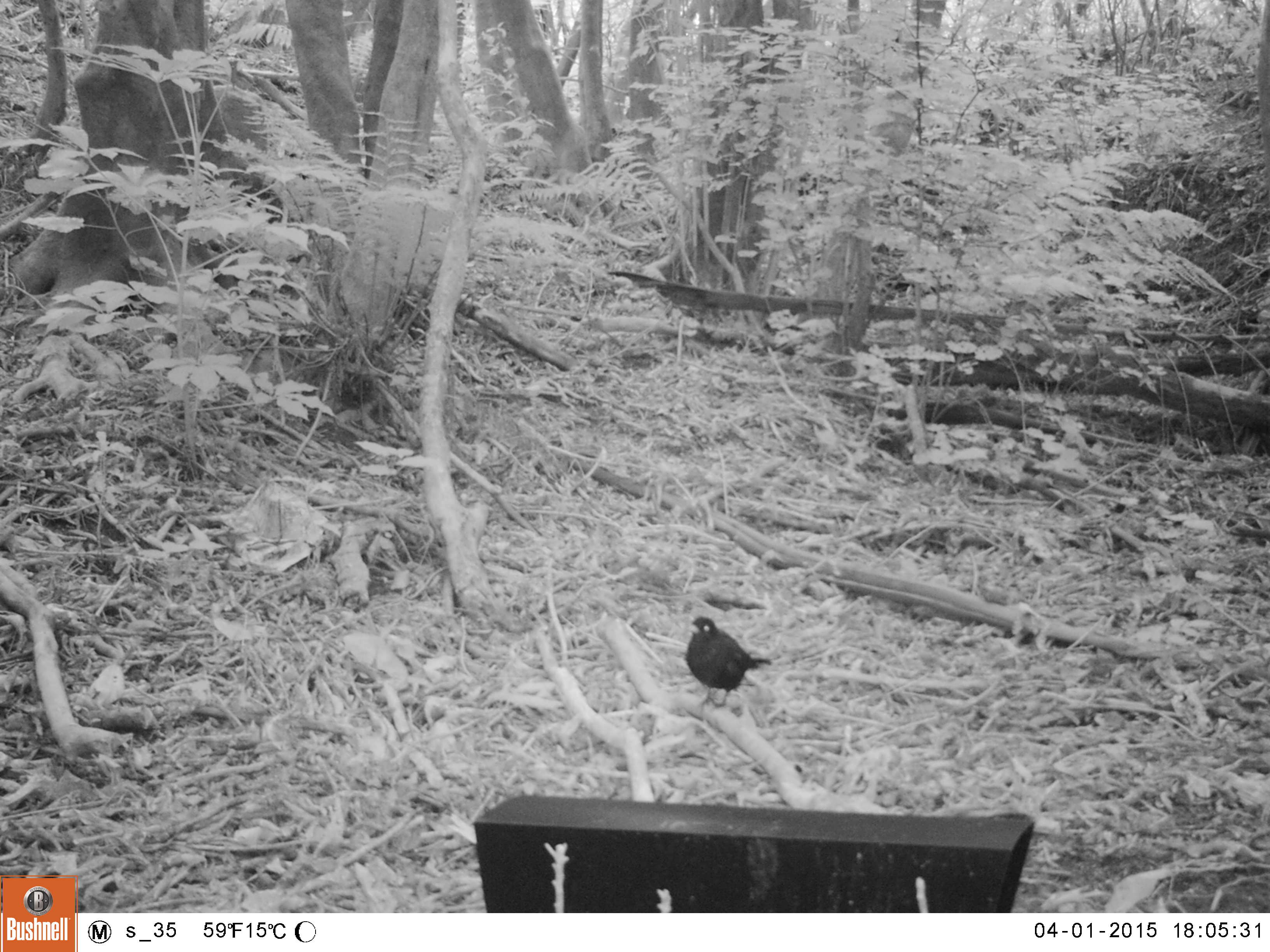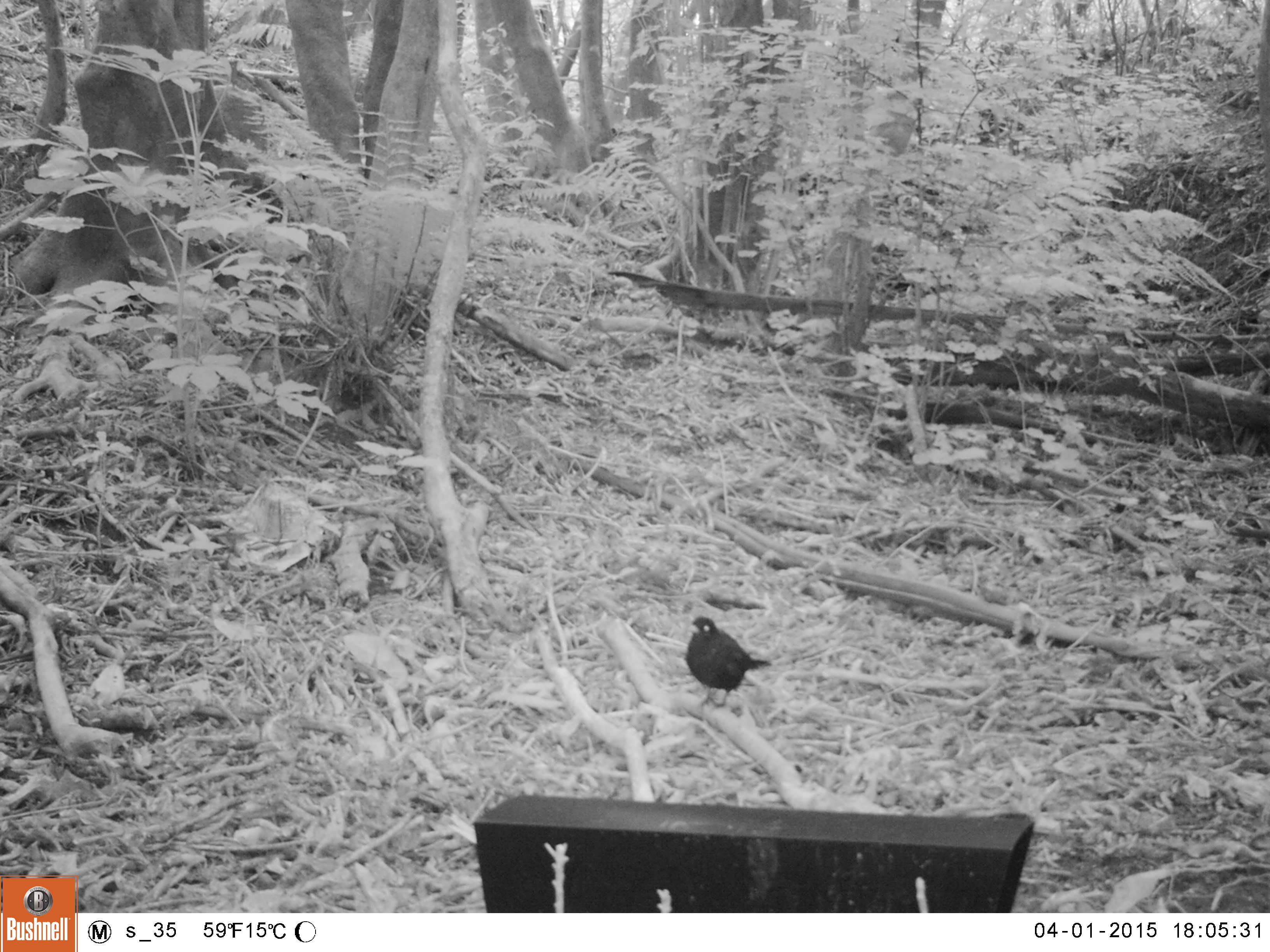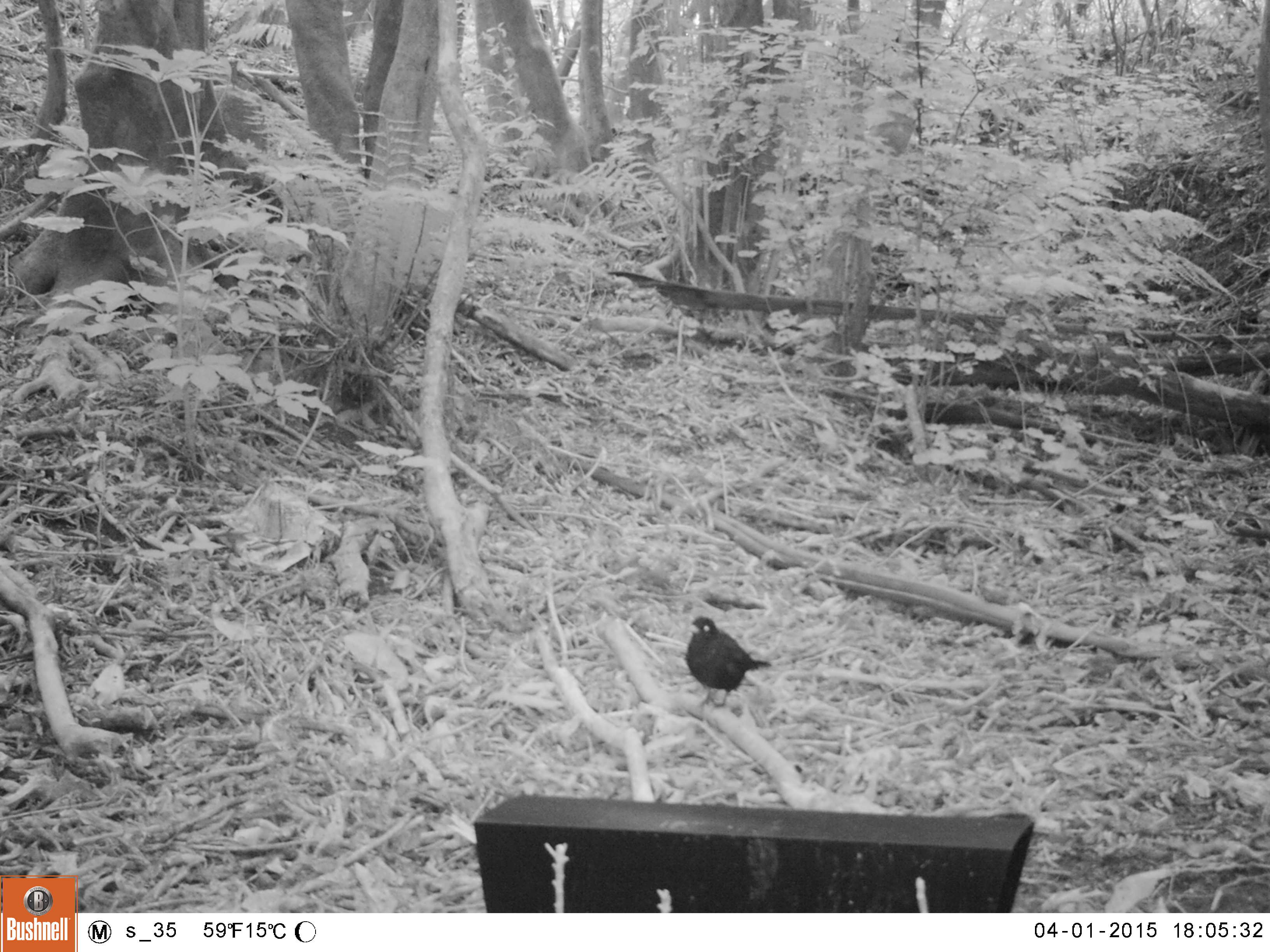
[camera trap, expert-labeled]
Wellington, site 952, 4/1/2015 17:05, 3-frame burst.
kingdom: Animalia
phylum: Chordata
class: Aves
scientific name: Aves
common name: bird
Bird (Aves).